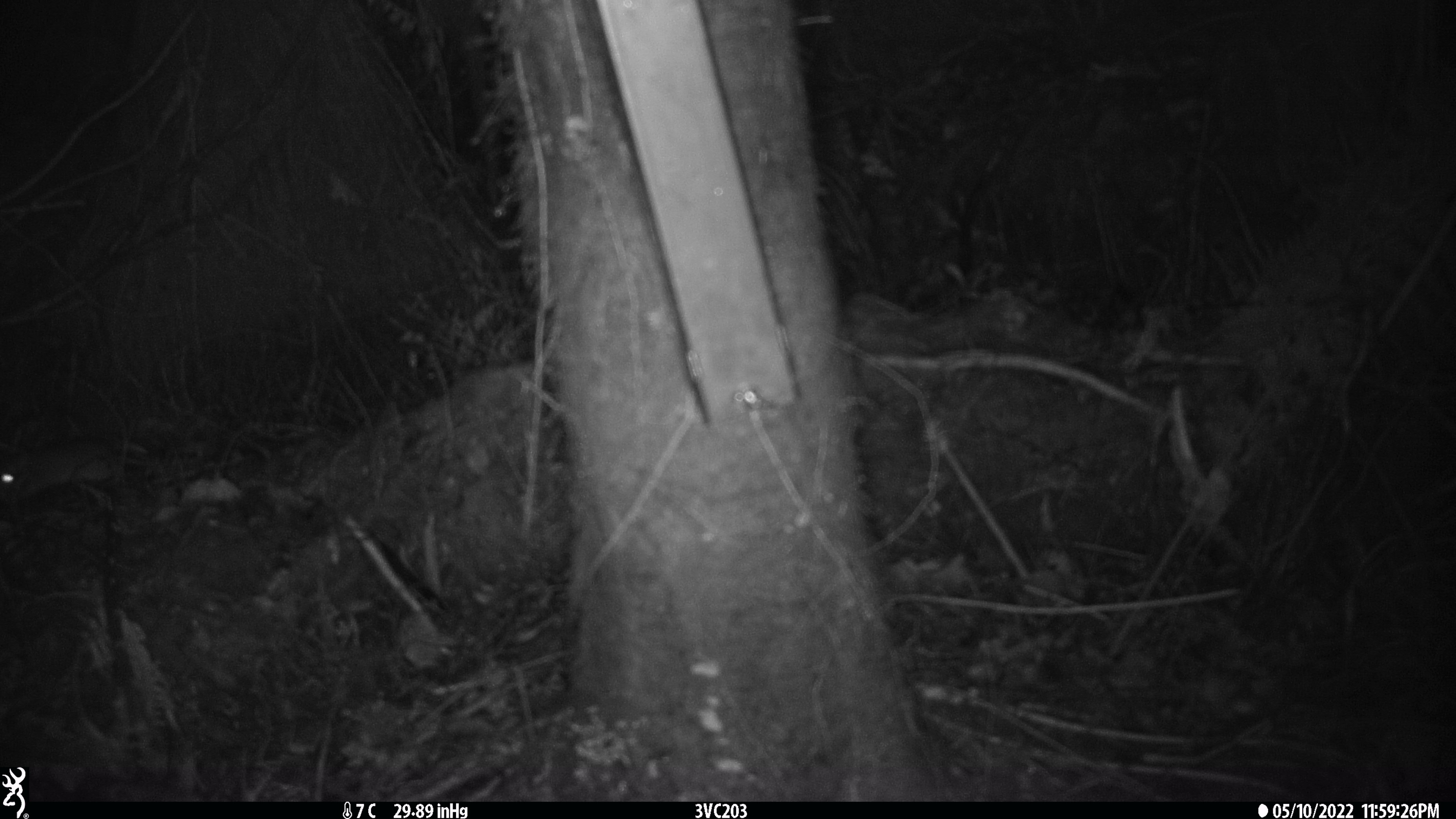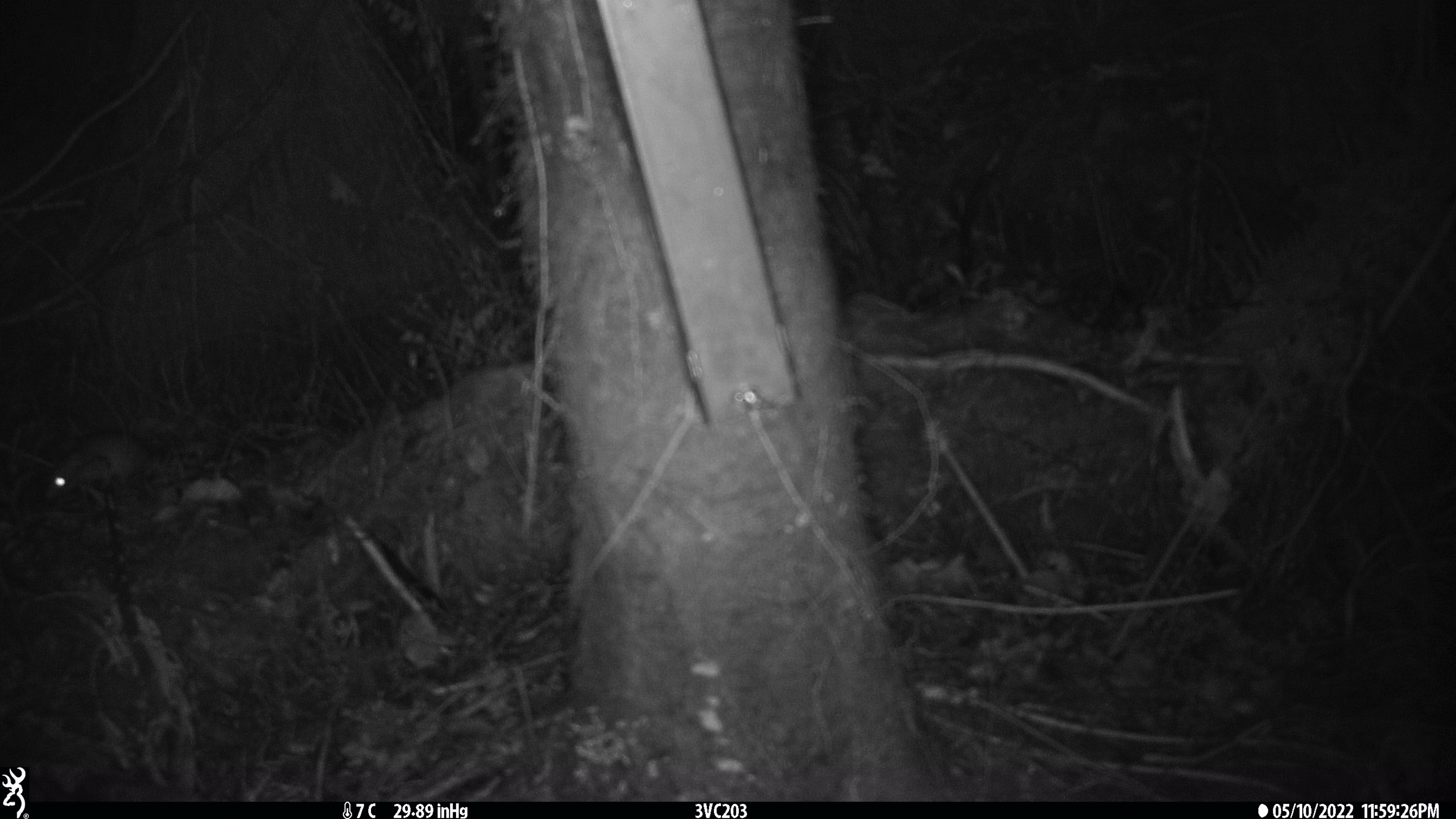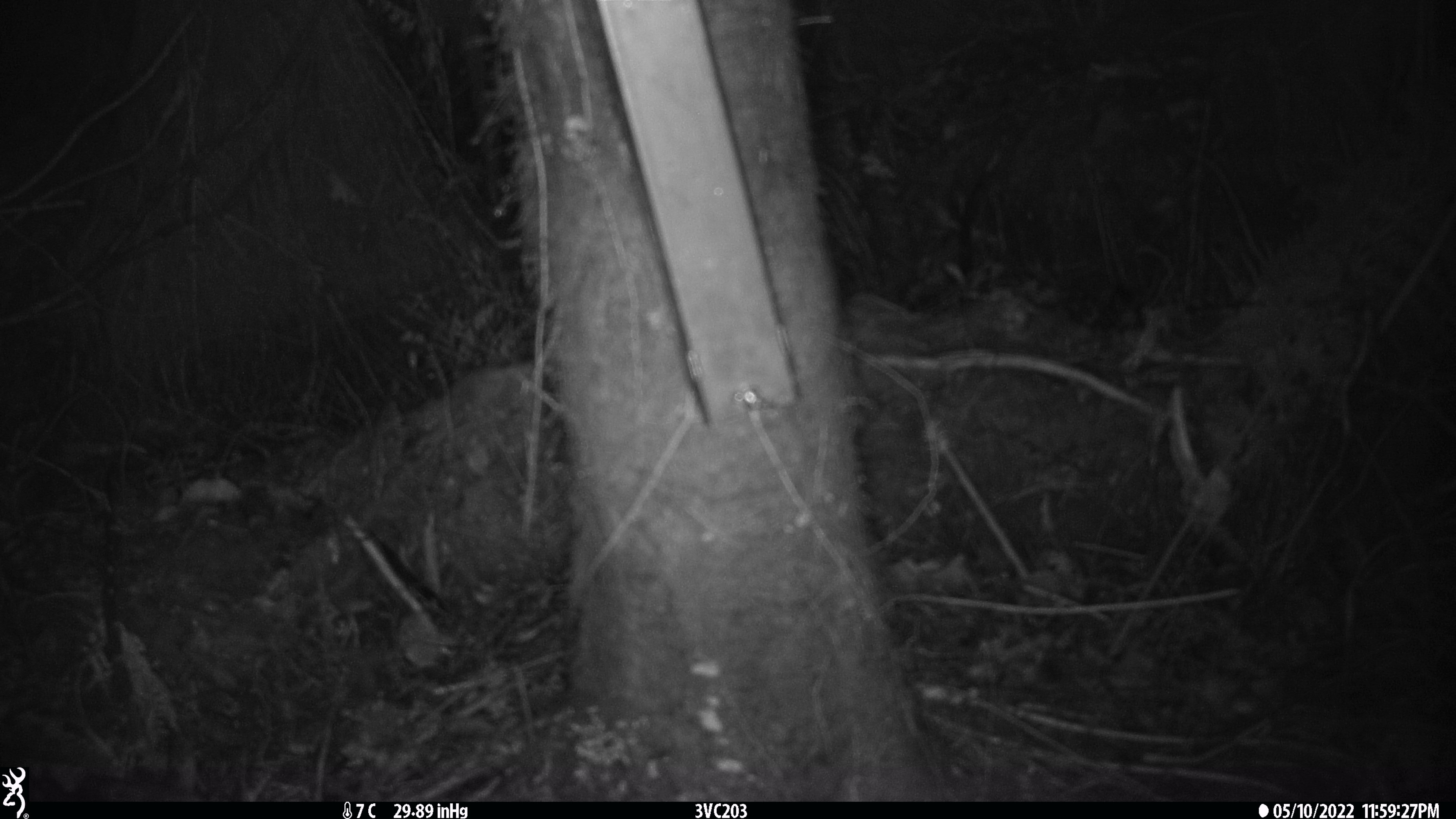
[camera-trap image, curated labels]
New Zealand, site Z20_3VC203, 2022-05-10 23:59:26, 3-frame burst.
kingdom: Animalia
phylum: Chordata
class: Mammalia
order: Rodentia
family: Muridae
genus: Rattus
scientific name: Rattus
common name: rat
Rat (Rattus).